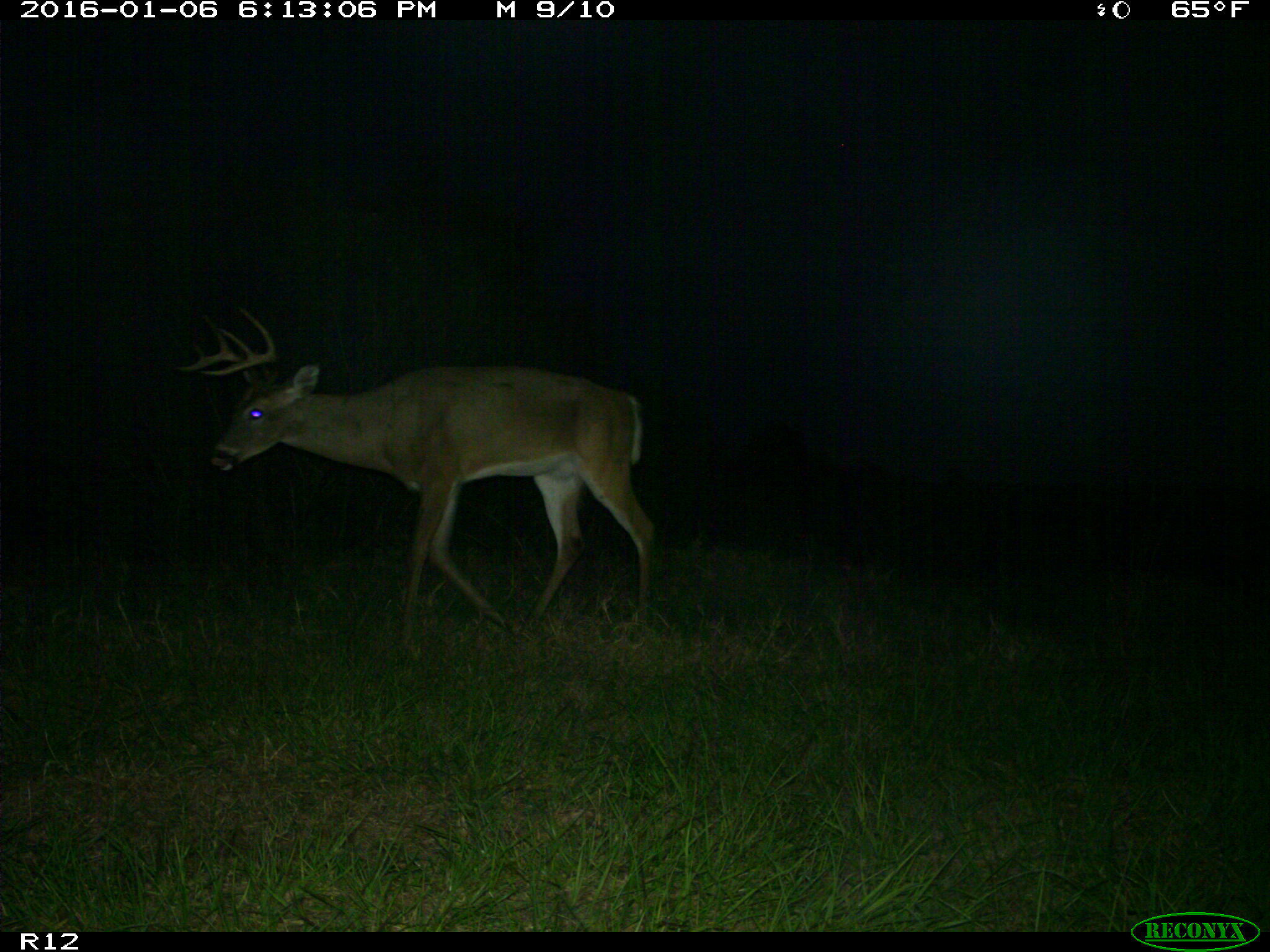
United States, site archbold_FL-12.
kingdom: Animalia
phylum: Chordata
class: Mammalia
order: Artiodactyla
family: Cervidae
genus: Odocoileus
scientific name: Odocoileus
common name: deer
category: unidentified deer